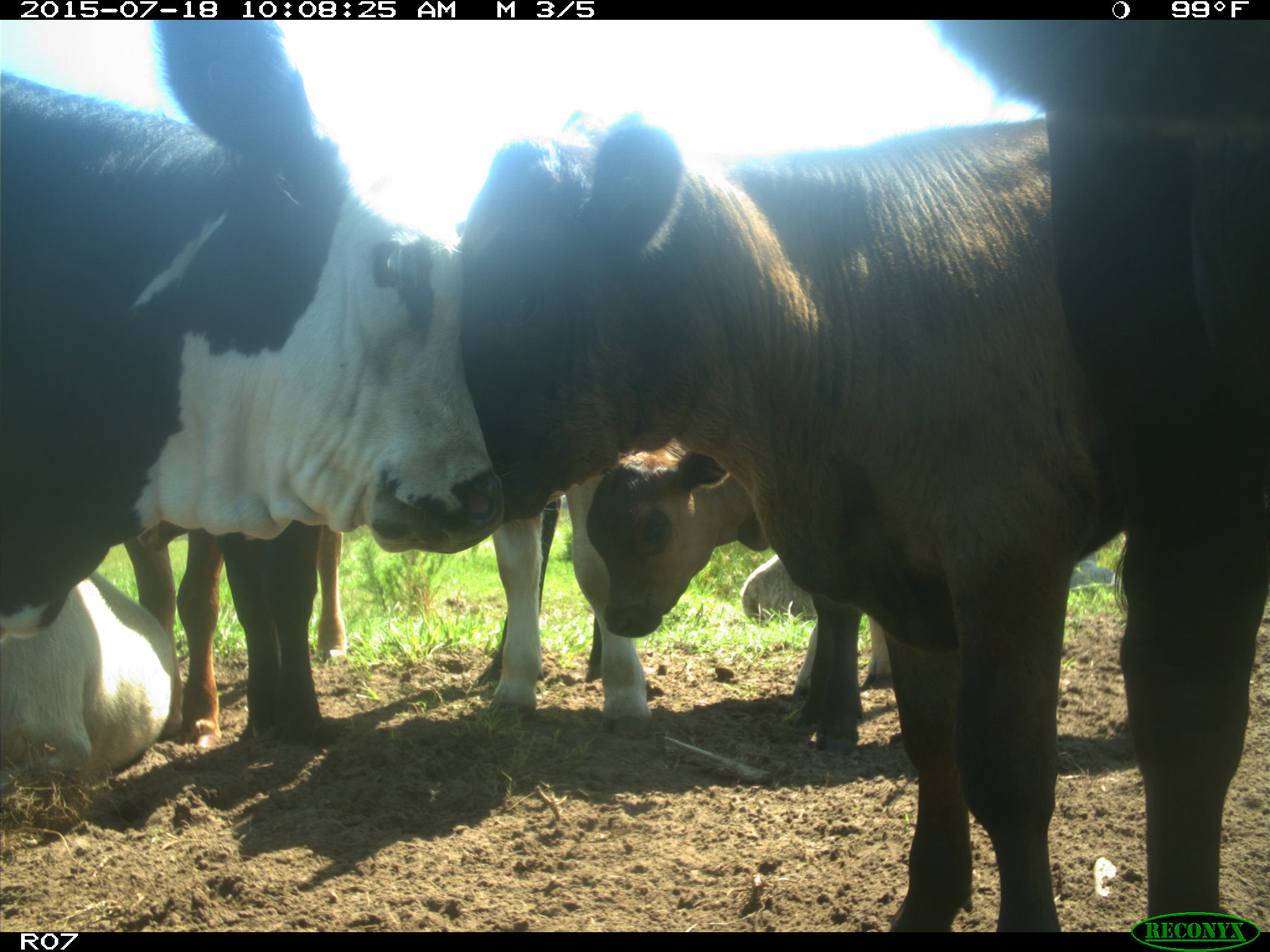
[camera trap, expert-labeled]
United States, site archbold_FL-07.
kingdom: Animalia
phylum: Chordata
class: Mammalia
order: Artiodactyla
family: Bovidae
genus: Bos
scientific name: Bos taurus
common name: domestic cow